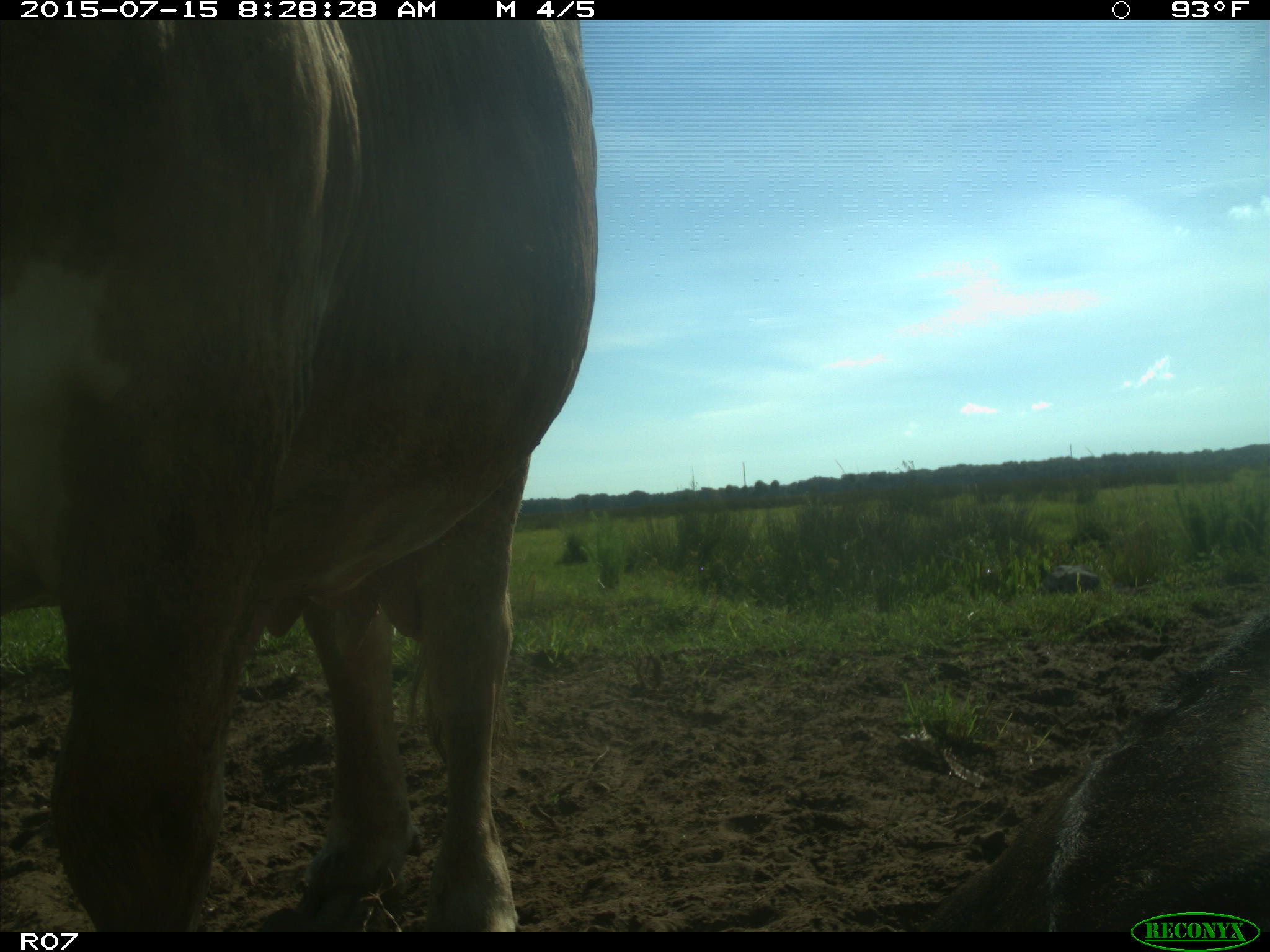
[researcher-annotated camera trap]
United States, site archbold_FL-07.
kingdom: Animalia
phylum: Chordata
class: Mammalia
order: Artiodactyla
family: Bovidae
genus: Bos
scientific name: Bos taurus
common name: domestic cow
Bos taurus (domestic cow).